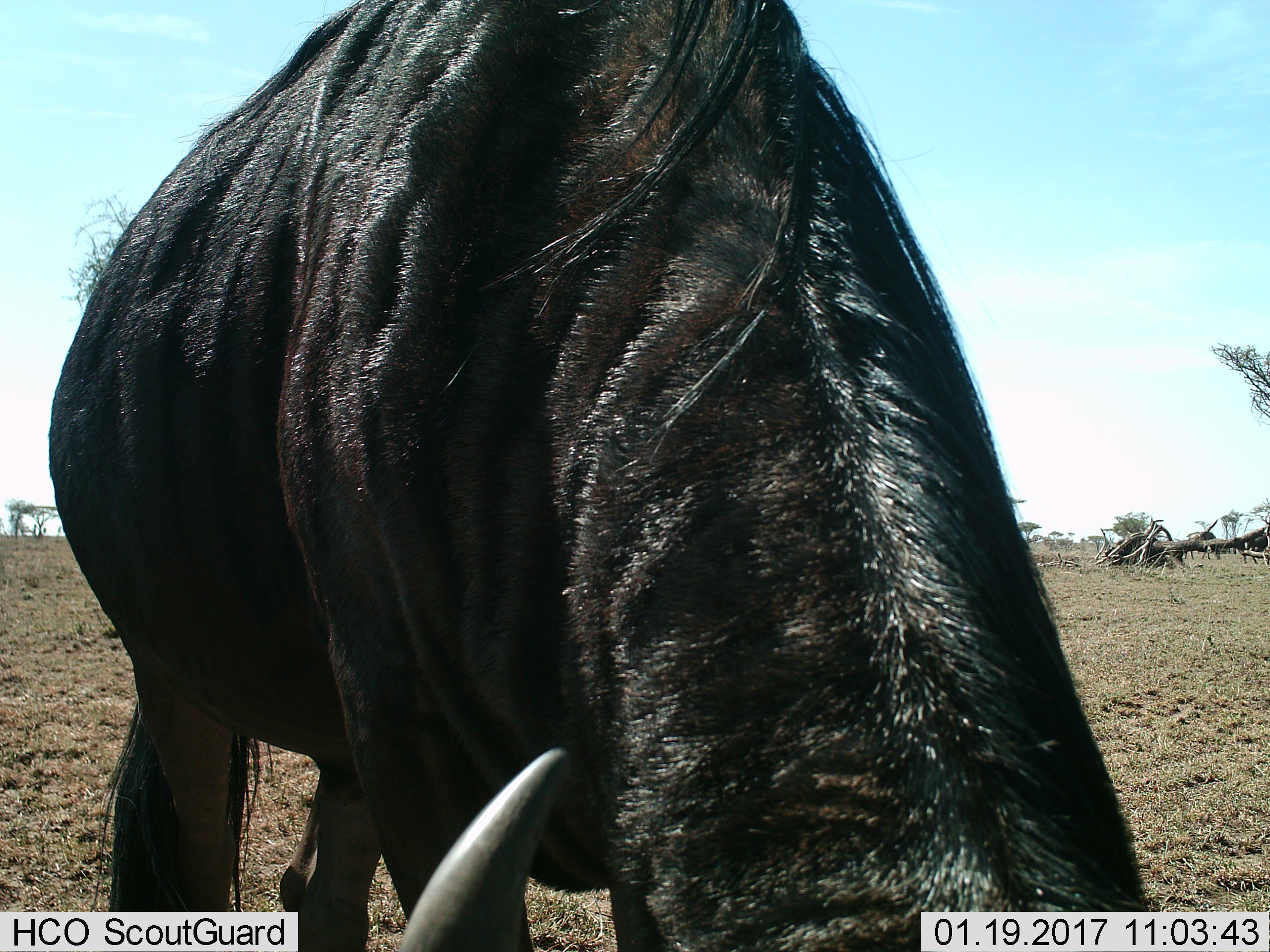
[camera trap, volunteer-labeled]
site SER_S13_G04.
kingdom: Animalia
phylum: Chordata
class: Mammalia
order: Artiodactyla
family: Bovidae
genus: Connochaetes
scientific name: Connochaetes taurinus taurinus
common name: blue wildebeest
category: wildebeestblue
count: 1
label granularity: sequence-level